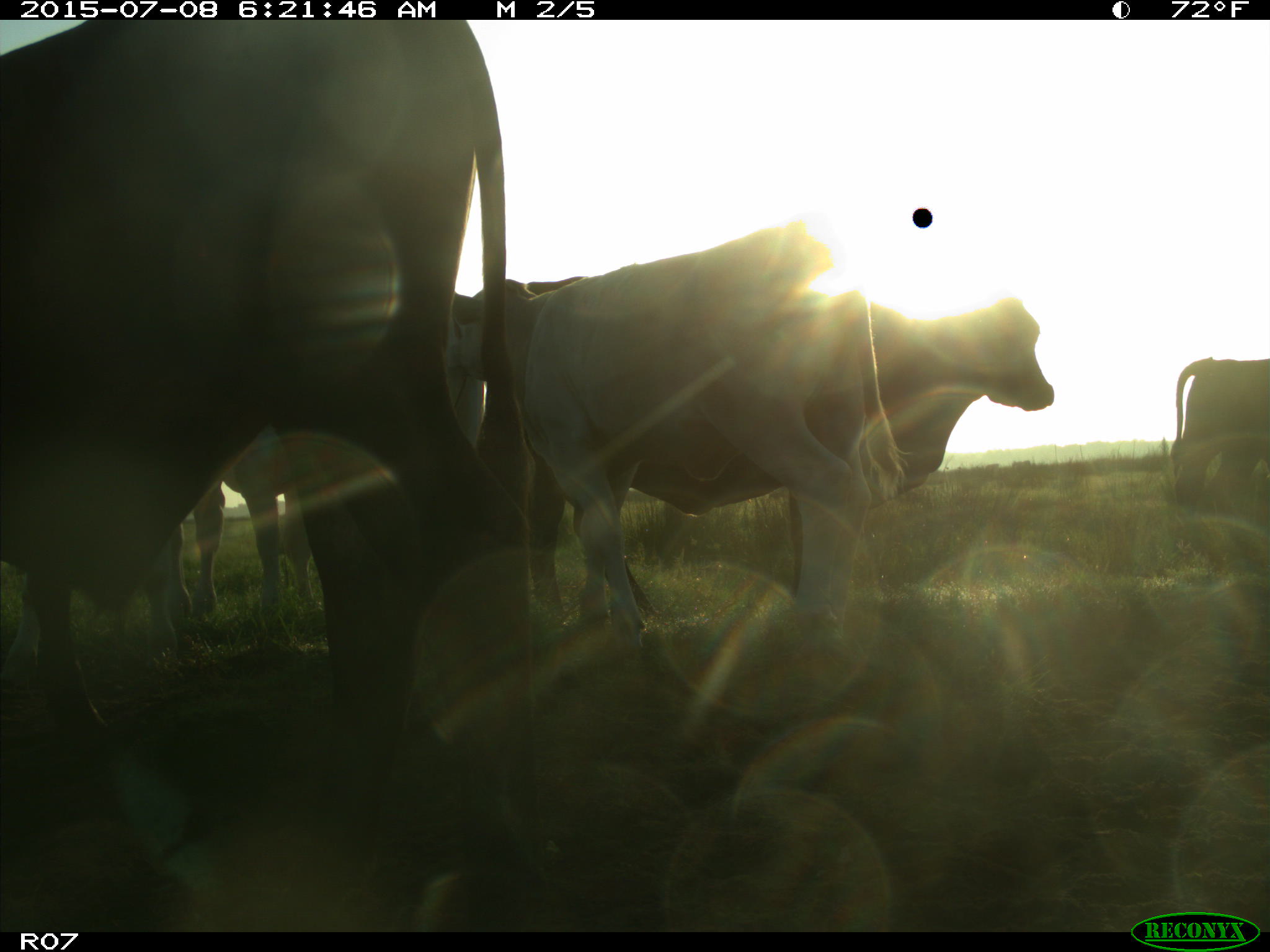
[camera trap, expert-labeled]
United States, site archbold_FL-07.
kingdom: Animalia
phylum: Chordata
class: Mammalia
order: Artiodactyla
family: Bovidae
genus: Bos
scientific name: Bos taurus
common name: domestic cow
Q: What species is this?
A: Bos taurus (domestic cow).